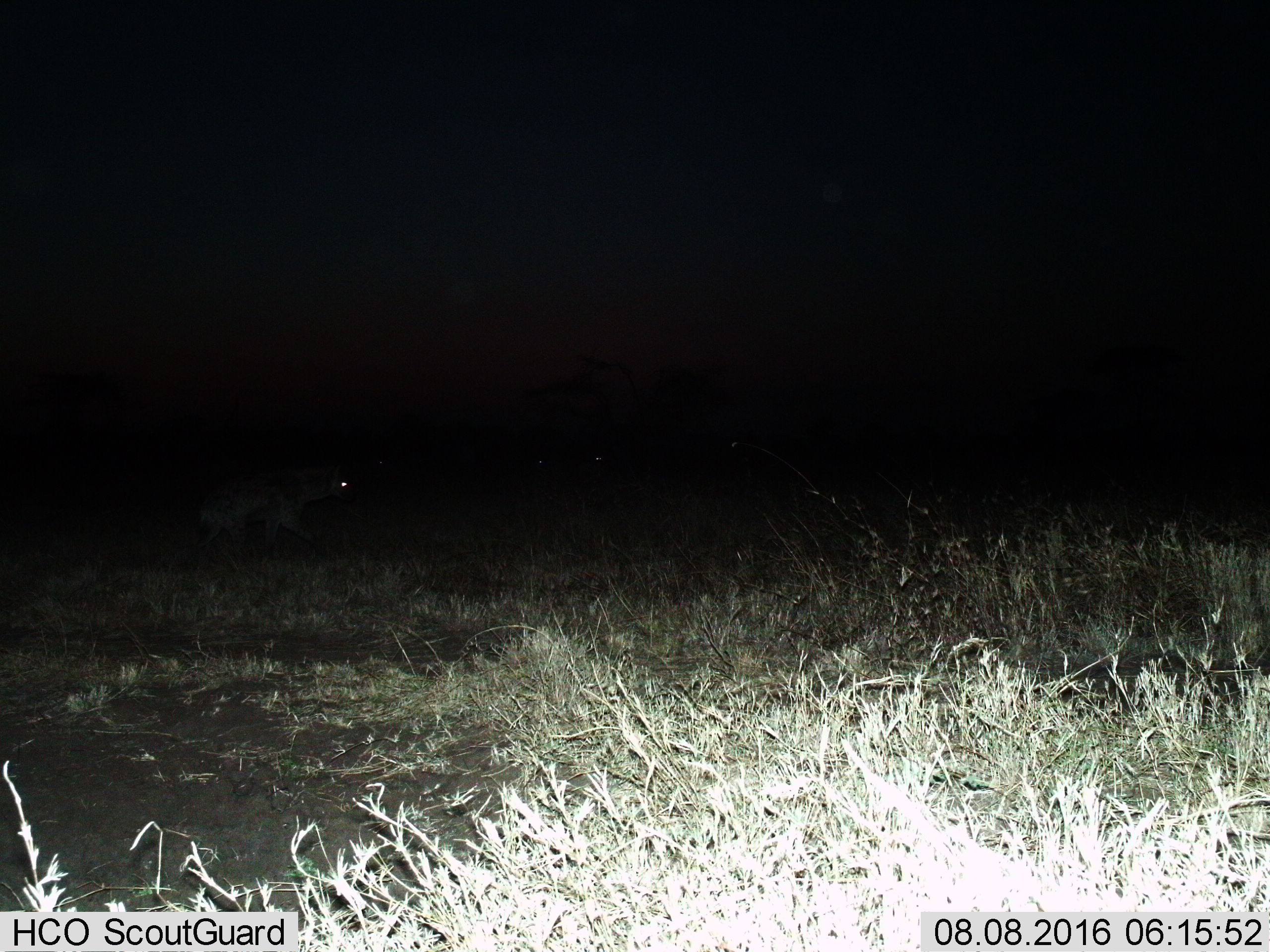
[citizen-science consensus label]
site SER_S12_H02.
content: unidentified animal